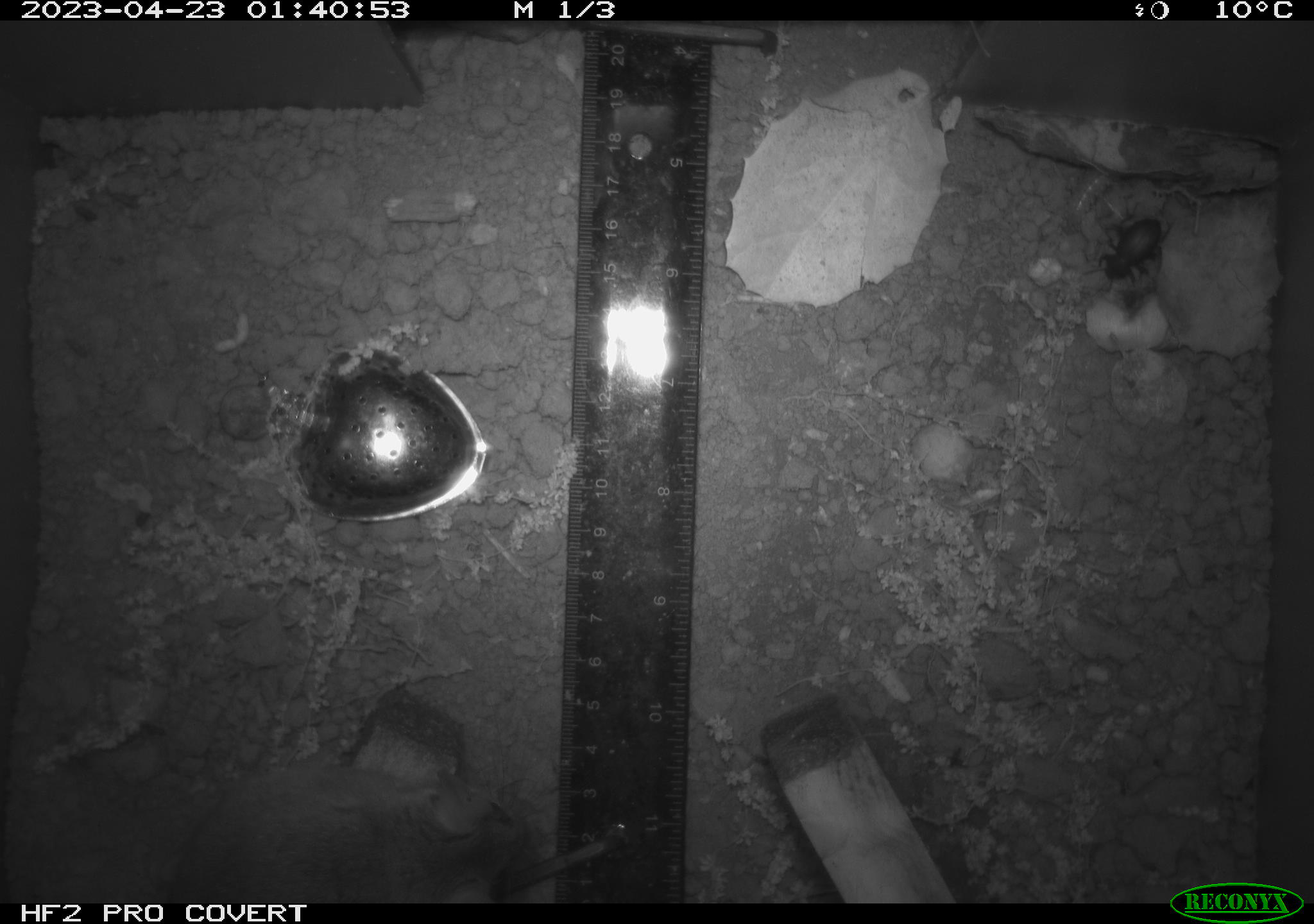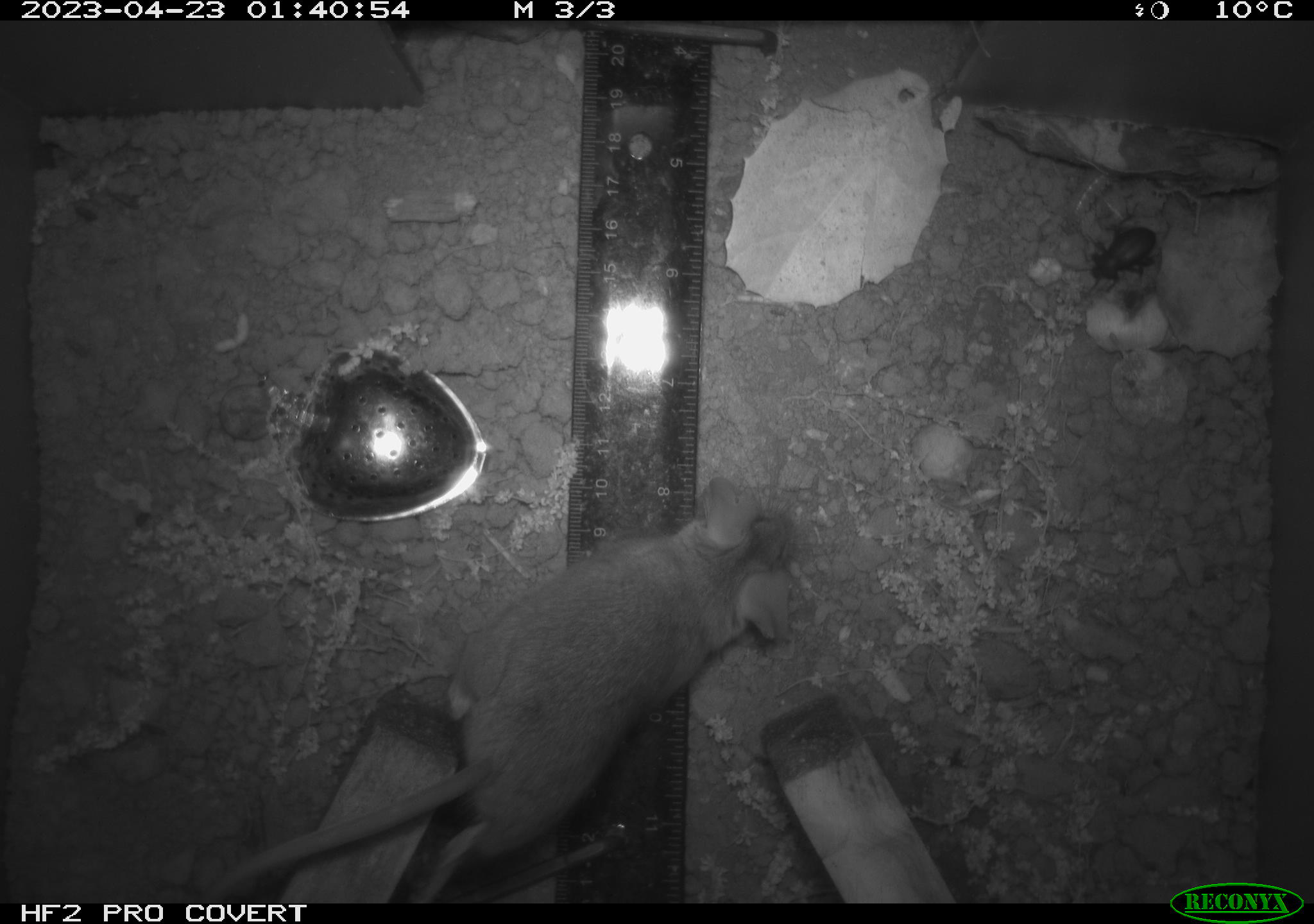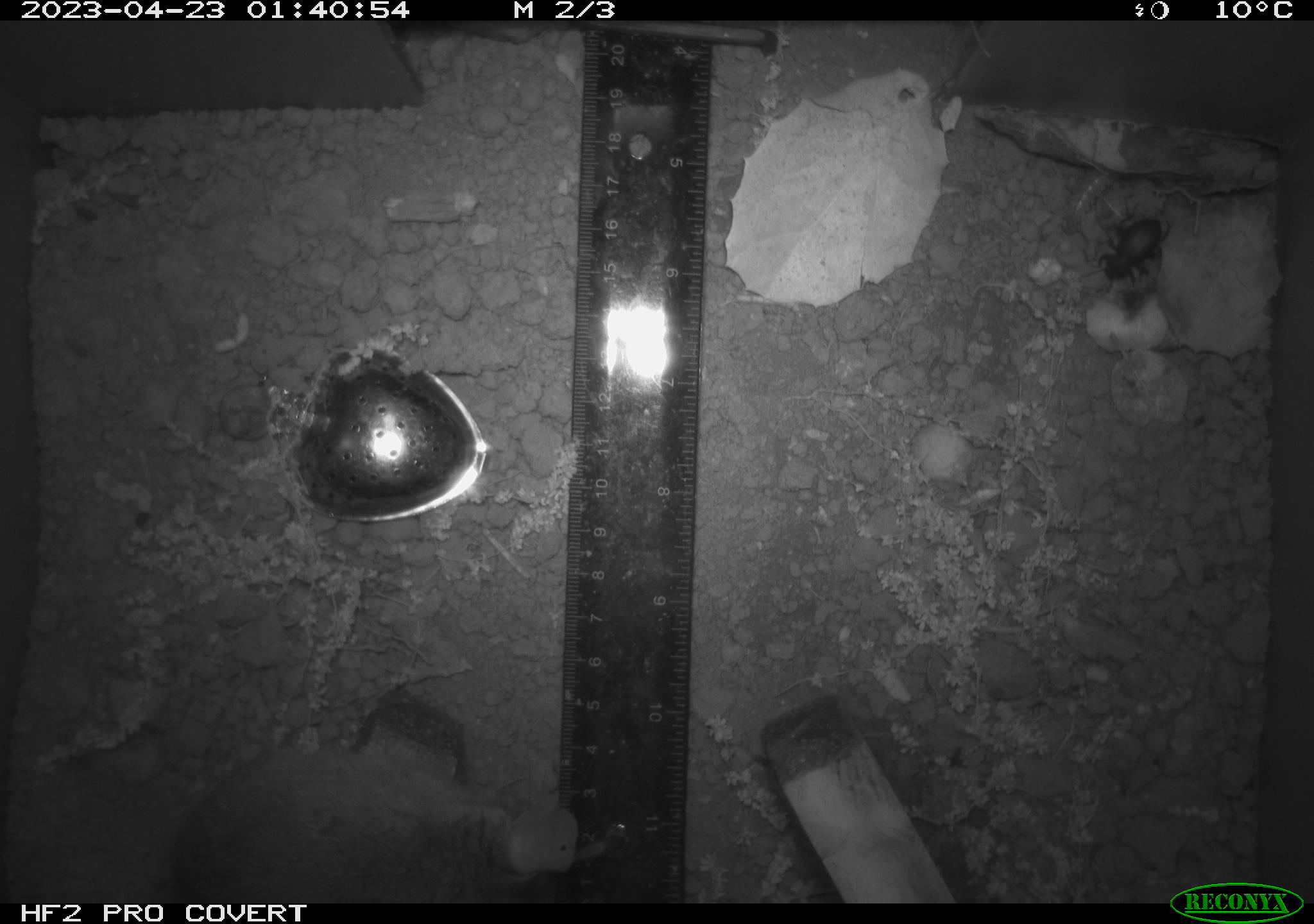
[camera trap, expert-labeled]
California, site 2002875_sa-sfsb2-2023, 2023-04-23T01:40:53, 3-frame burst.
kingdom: Animalia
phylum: Chordata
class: Mammalia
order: Rodentia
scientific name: Rodentia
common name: mouse species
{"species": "mouse species (Rodentia)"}